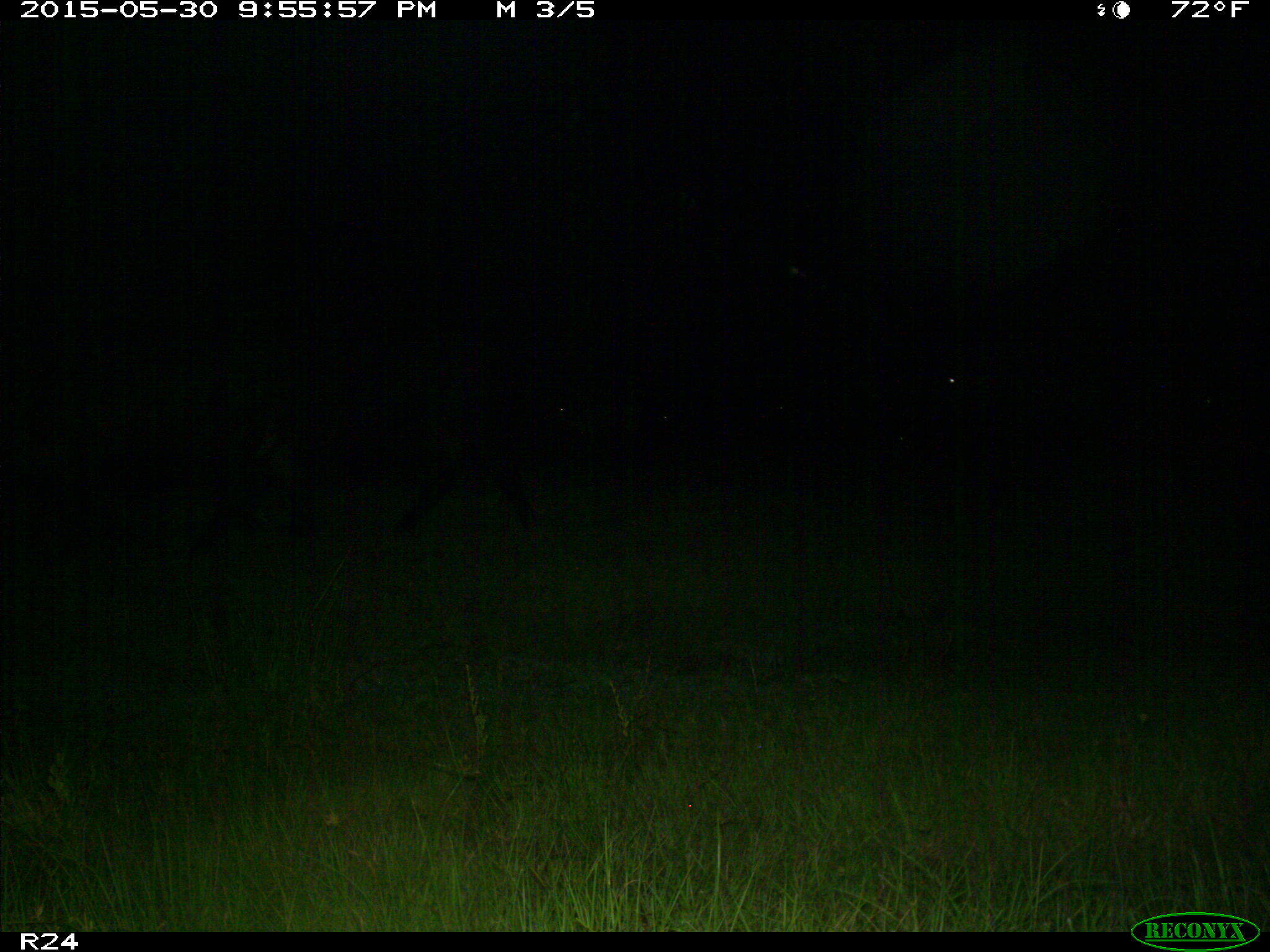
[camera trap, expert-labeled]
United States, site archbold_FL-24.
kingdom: Animalia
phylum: Chordata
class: Mammalia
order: Artiodactyla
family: Bovidae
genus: Bos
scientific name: Bos taurus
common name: domestic cow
Bos taurus (domestic cow).